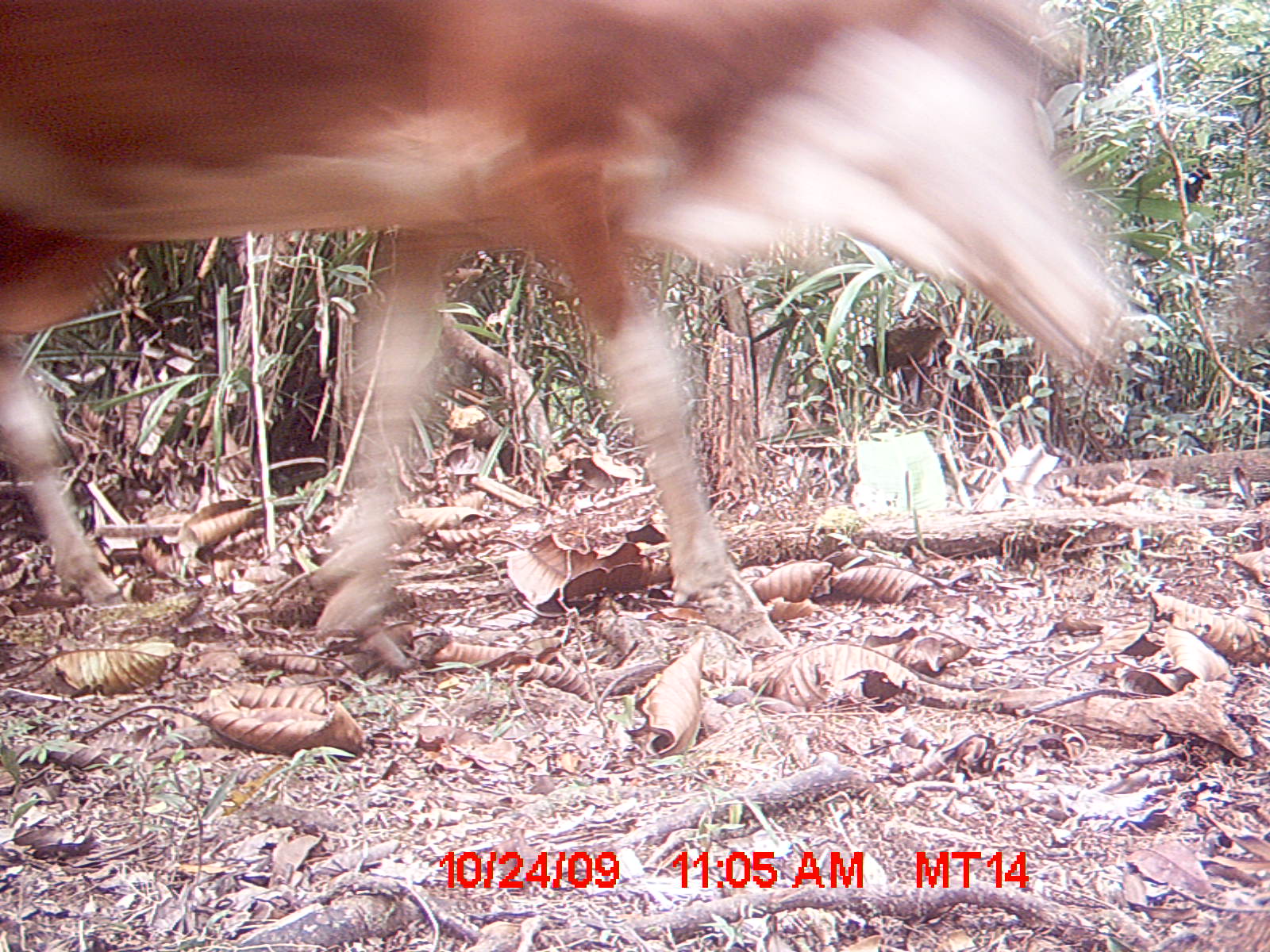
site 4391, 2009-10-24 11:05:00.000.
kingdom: Animalia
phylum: Chordata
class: Mammalia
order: Artiodactyla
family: Bovidae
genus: Bos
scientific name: Bos taurus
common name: domestic cattle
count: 1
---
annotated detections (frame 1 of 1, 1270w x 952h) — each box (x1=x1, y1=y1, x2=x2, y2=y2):
bos taurus: (x1=0, y1=0, x2=1132, y2=646); (x1=0, y1=243, x2=130, y2=605)